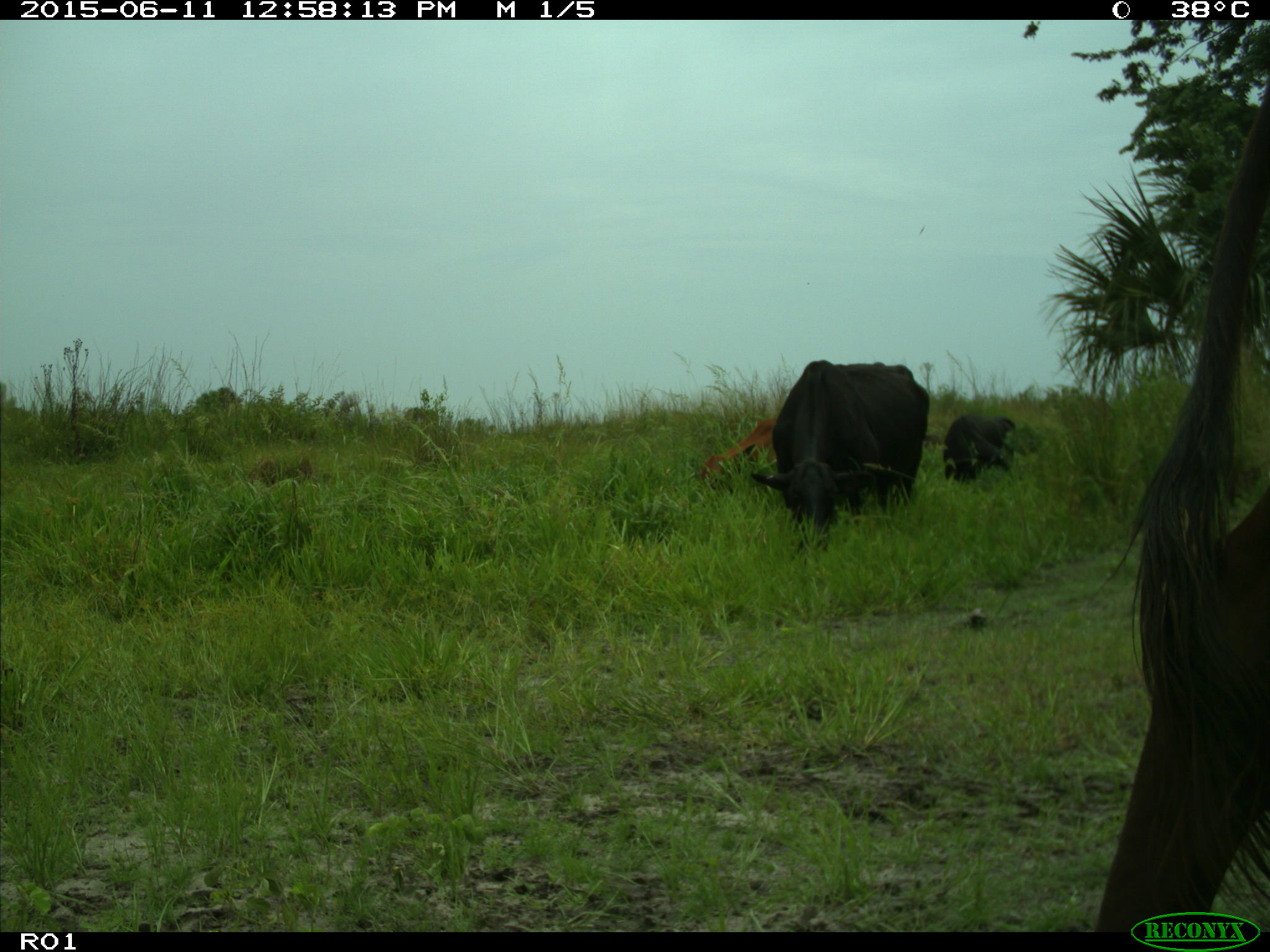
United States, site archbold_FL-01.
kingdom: Animalia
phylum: Chordata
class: Mammalia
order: Artiodactyla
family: Bovidae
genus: Bos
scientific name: Bos taurus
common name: domestic cow